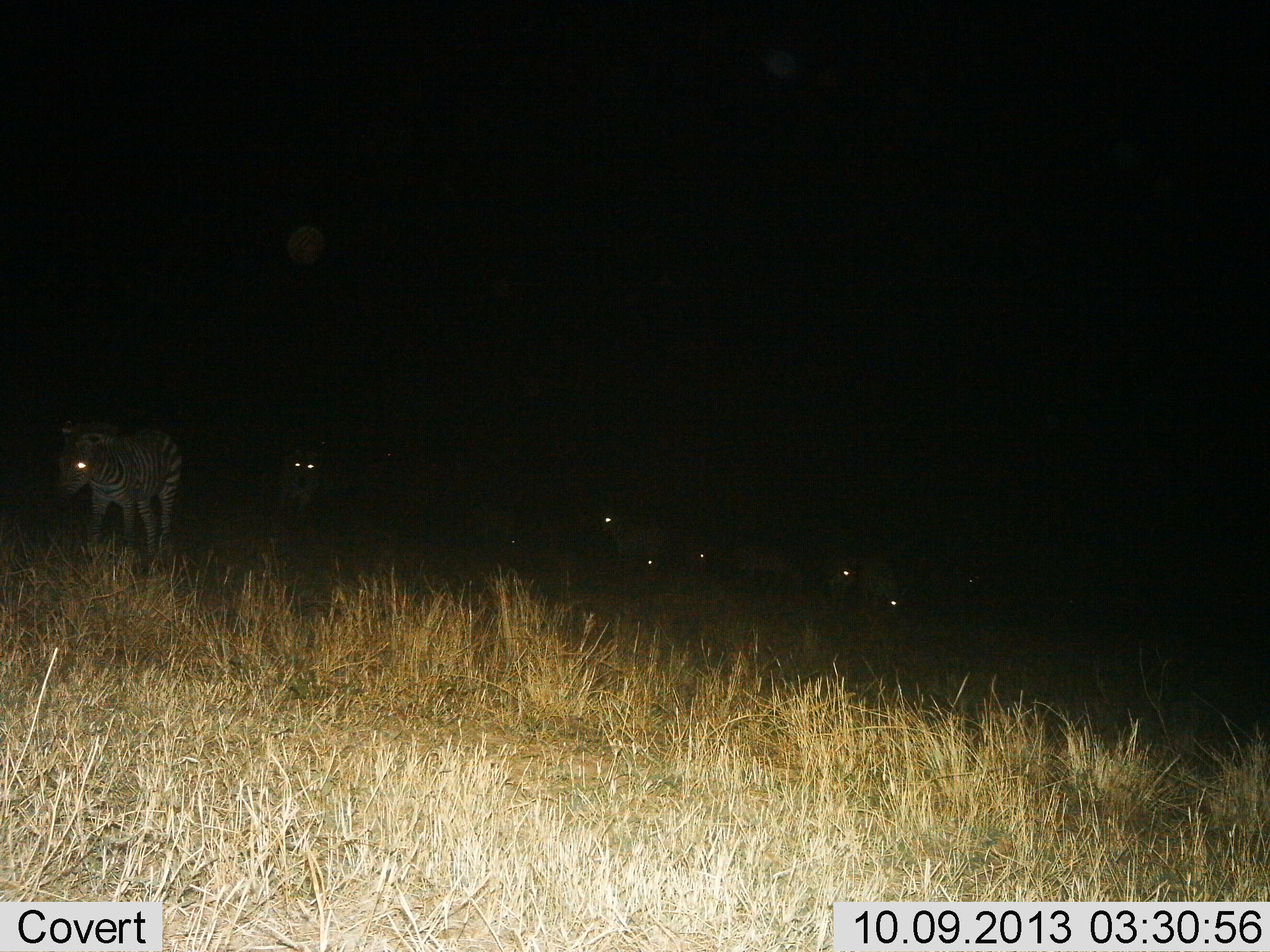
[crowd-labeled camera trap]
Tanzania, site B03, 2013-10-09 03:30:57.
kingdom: Animalia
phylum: Chordata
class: Mammalia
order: Perissodactyla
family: Equidae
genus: Equus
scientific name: Equus quagga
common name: plains zebra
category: zebra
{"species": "zebra (plains zebra) (Equus quagga)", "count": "7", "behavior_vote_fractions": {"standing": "59%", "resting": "6%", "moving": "50%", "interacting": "0%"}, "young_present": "0%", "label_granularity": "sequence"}